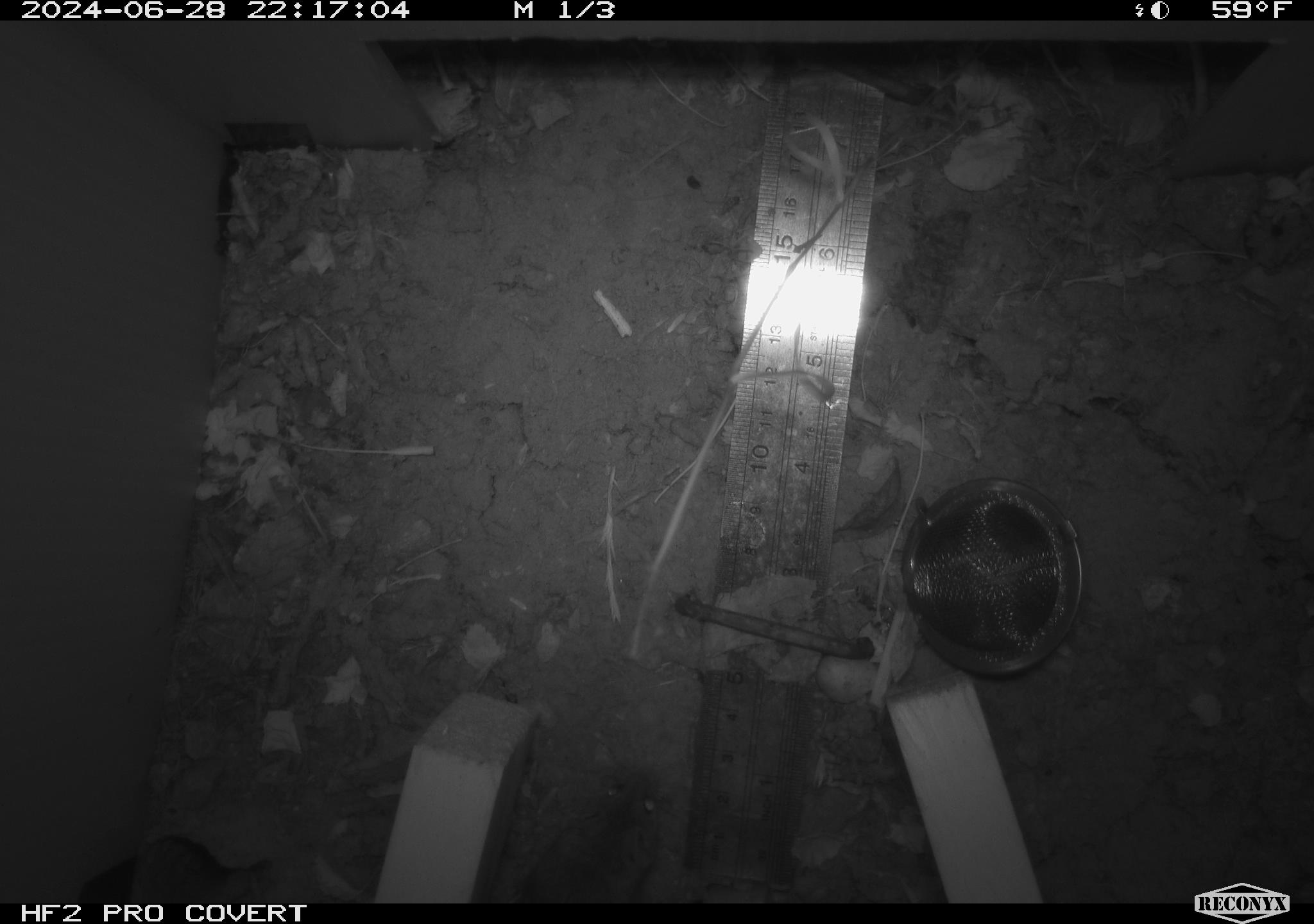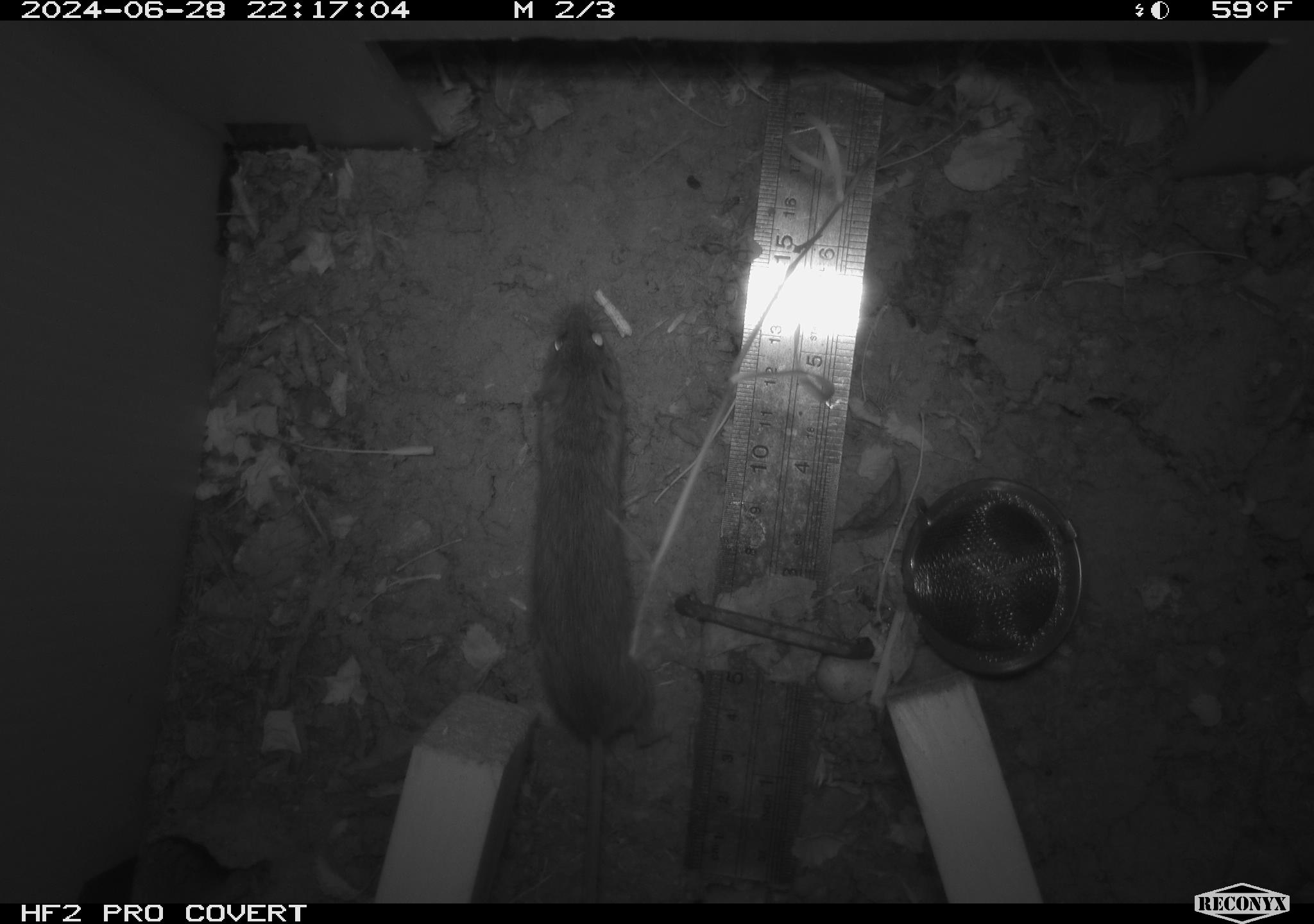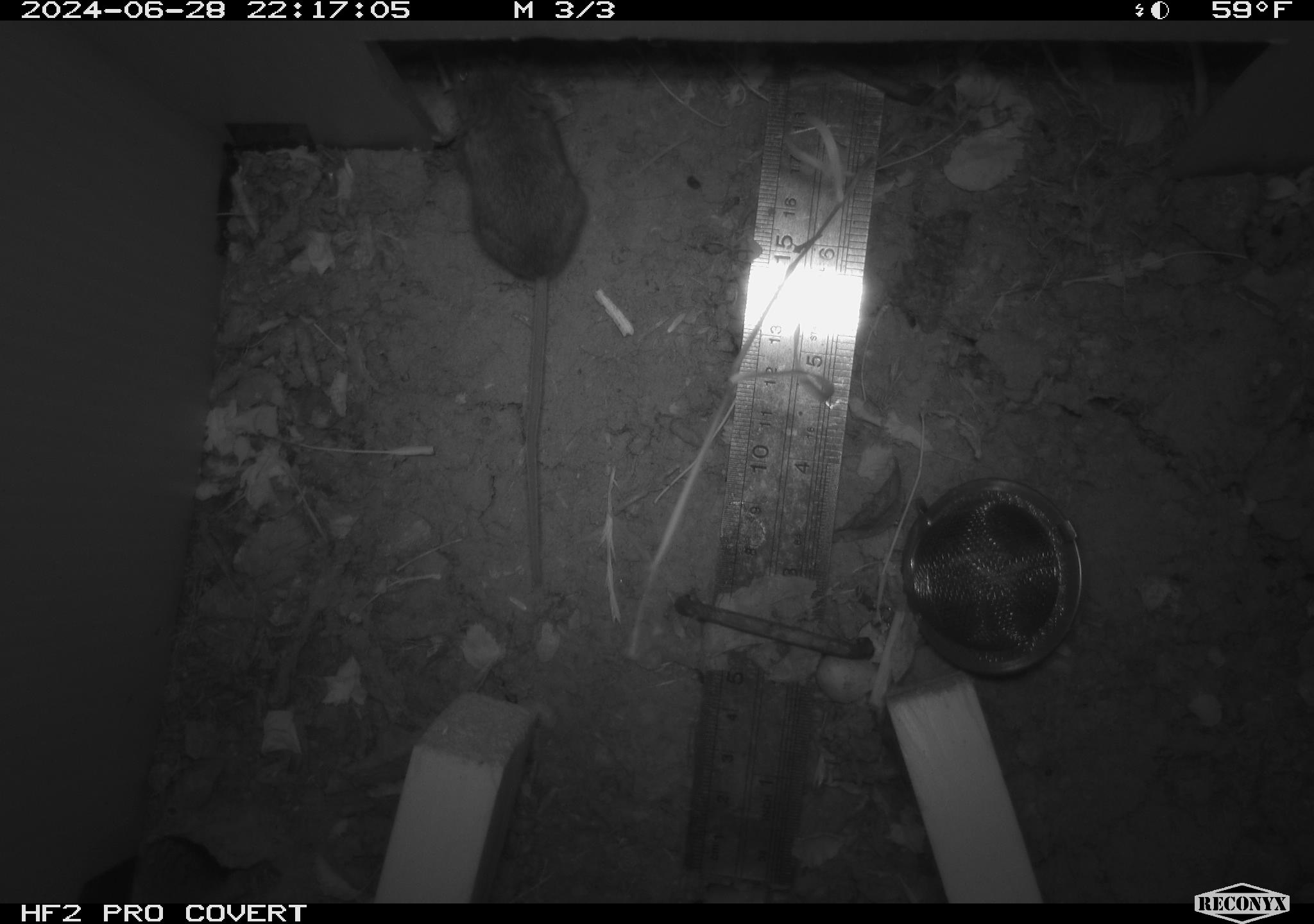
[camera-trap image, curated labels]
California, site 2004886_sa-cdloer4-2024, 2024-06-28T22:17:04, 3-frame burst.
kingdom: Animalia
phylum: Chordata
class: Mammalia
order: Rodentia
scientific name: Rodentia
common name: rodent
Rodent (Rodentia).